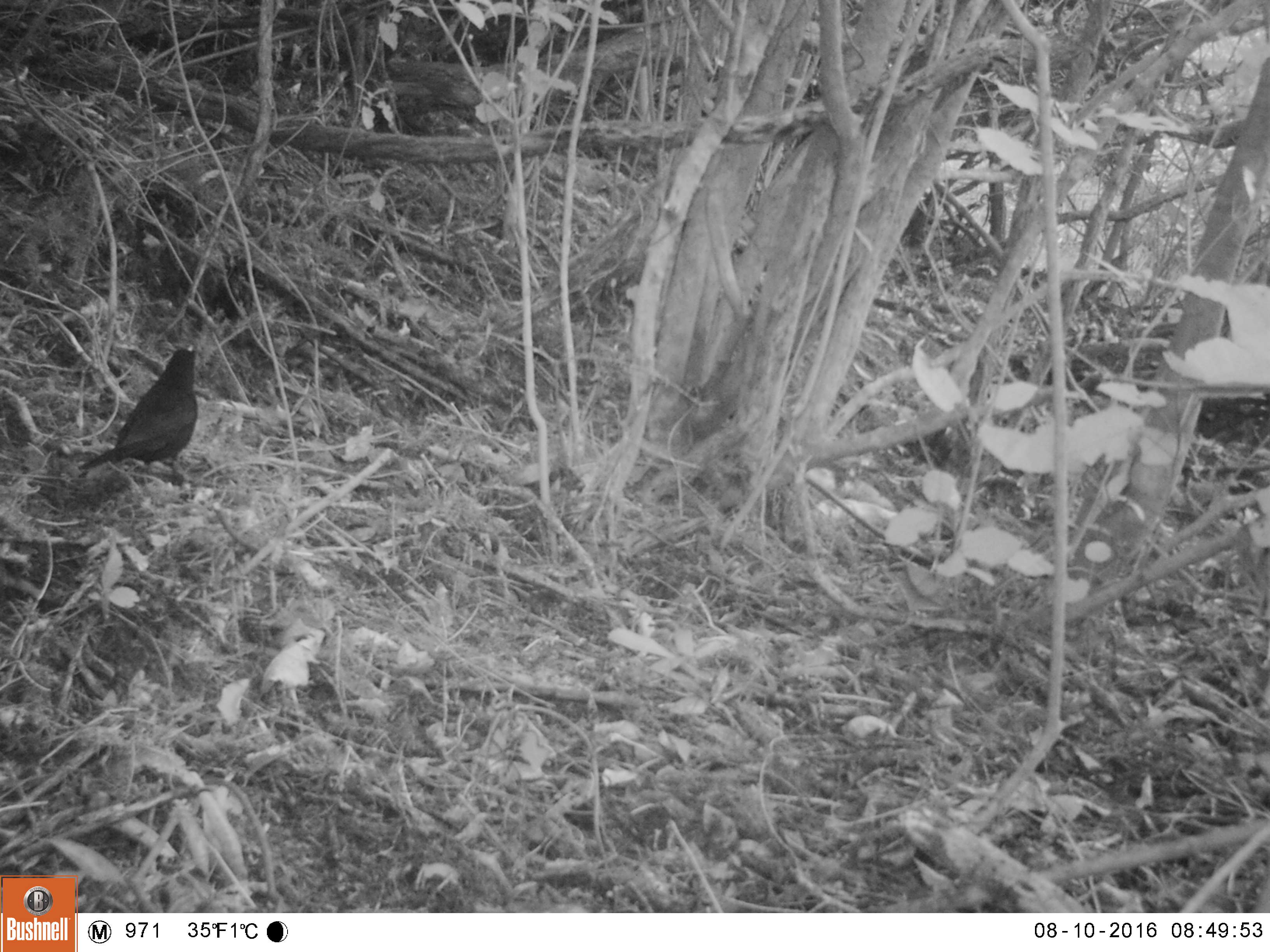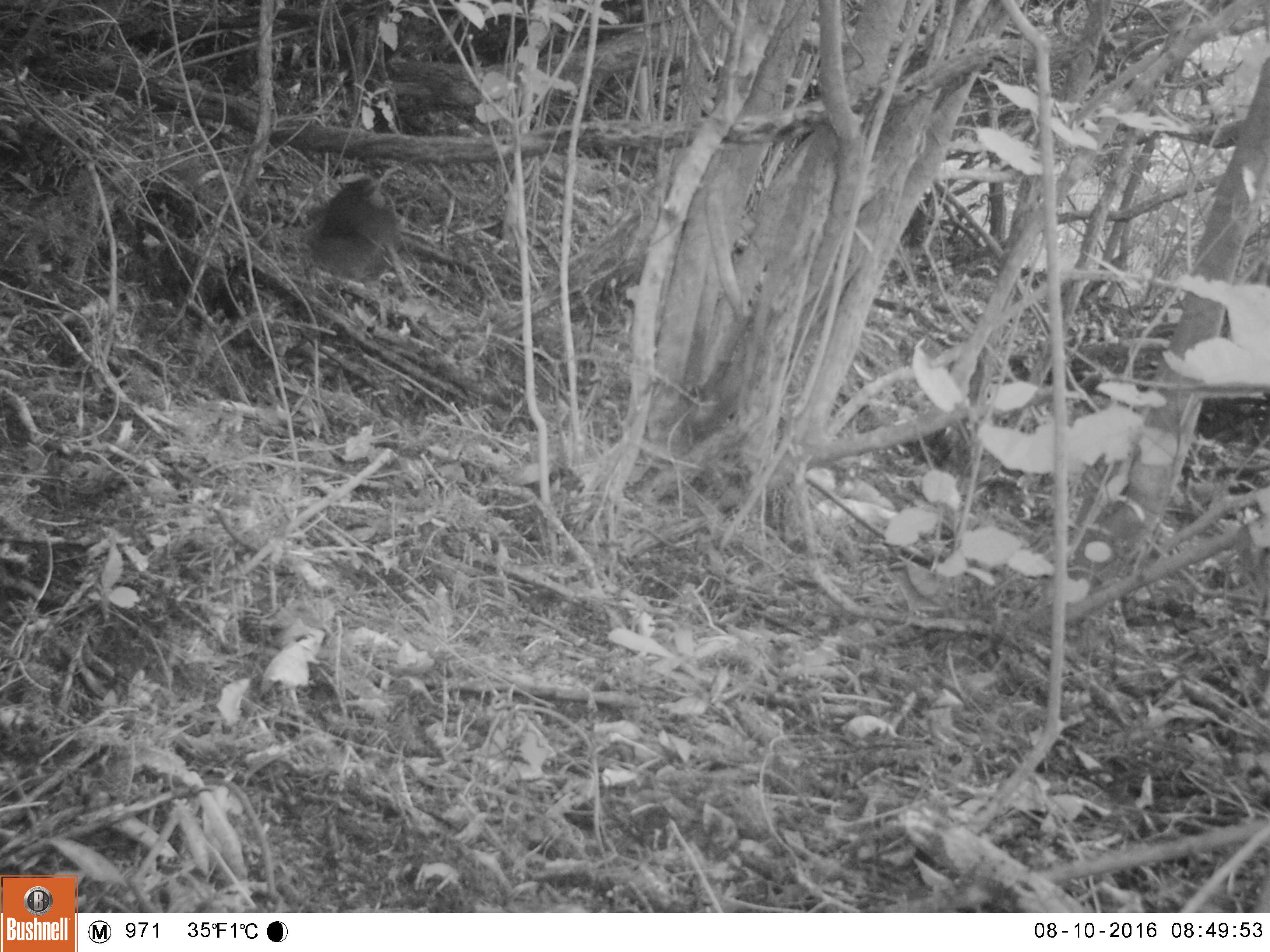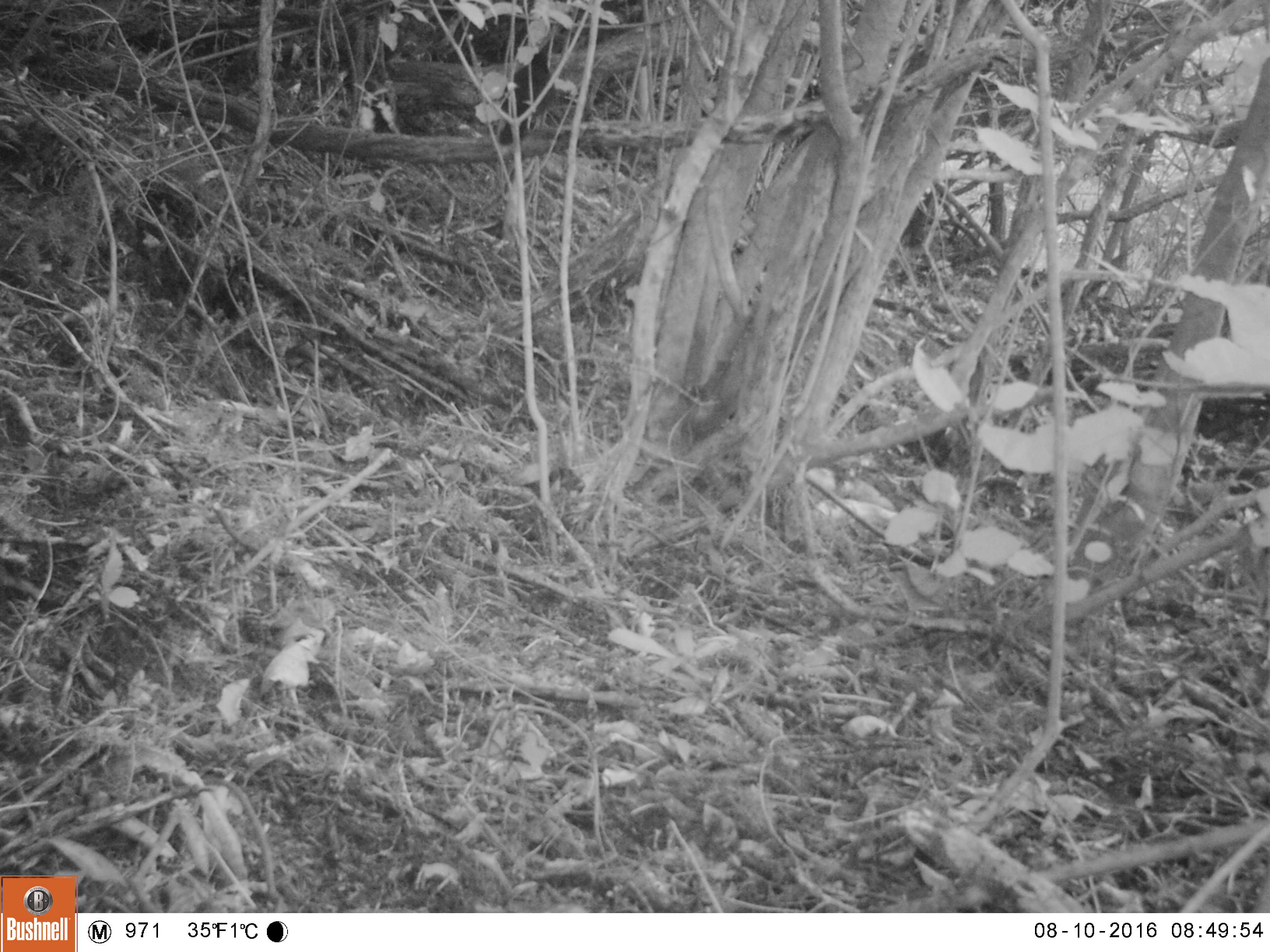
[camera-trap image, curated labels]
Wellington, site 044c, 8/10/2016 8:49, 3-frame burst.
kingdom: Animalia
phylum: Chordata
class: Aves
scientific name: Aves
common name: bird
Bird (Aves).